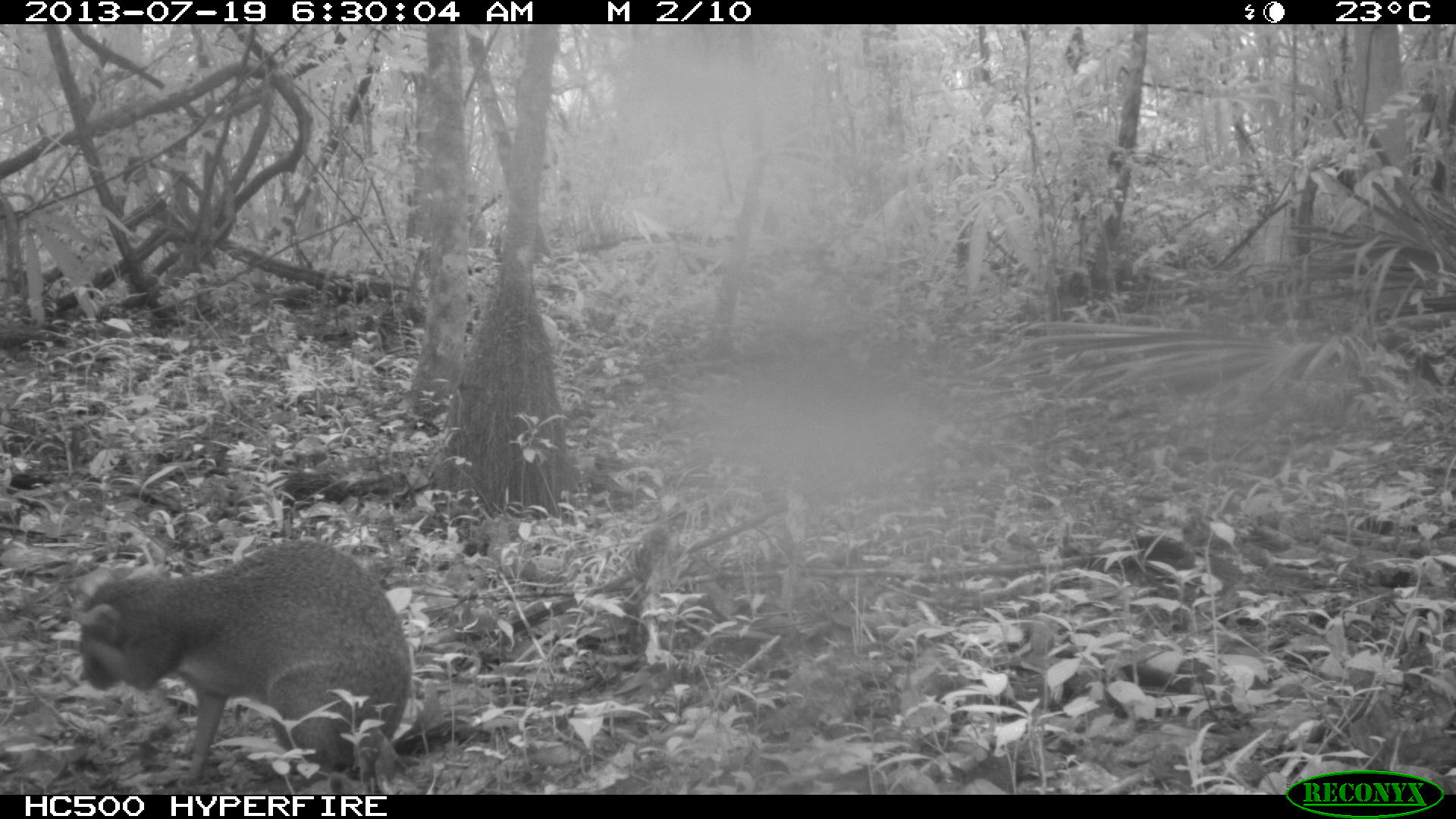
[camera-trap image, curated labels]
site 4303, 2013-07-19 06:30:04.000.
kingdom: Animalia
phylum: Chordata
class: Mammalia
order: Rodentia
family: Dasyproctidae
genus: Dasyprocta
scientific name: Dasyprocta punctata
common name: central american agouti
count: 1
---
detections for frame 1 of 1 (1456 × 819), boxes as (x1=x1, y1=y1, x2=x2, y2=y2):
dasyprocta punctata: (x1=76, y1=537, x2=416, y2=794)